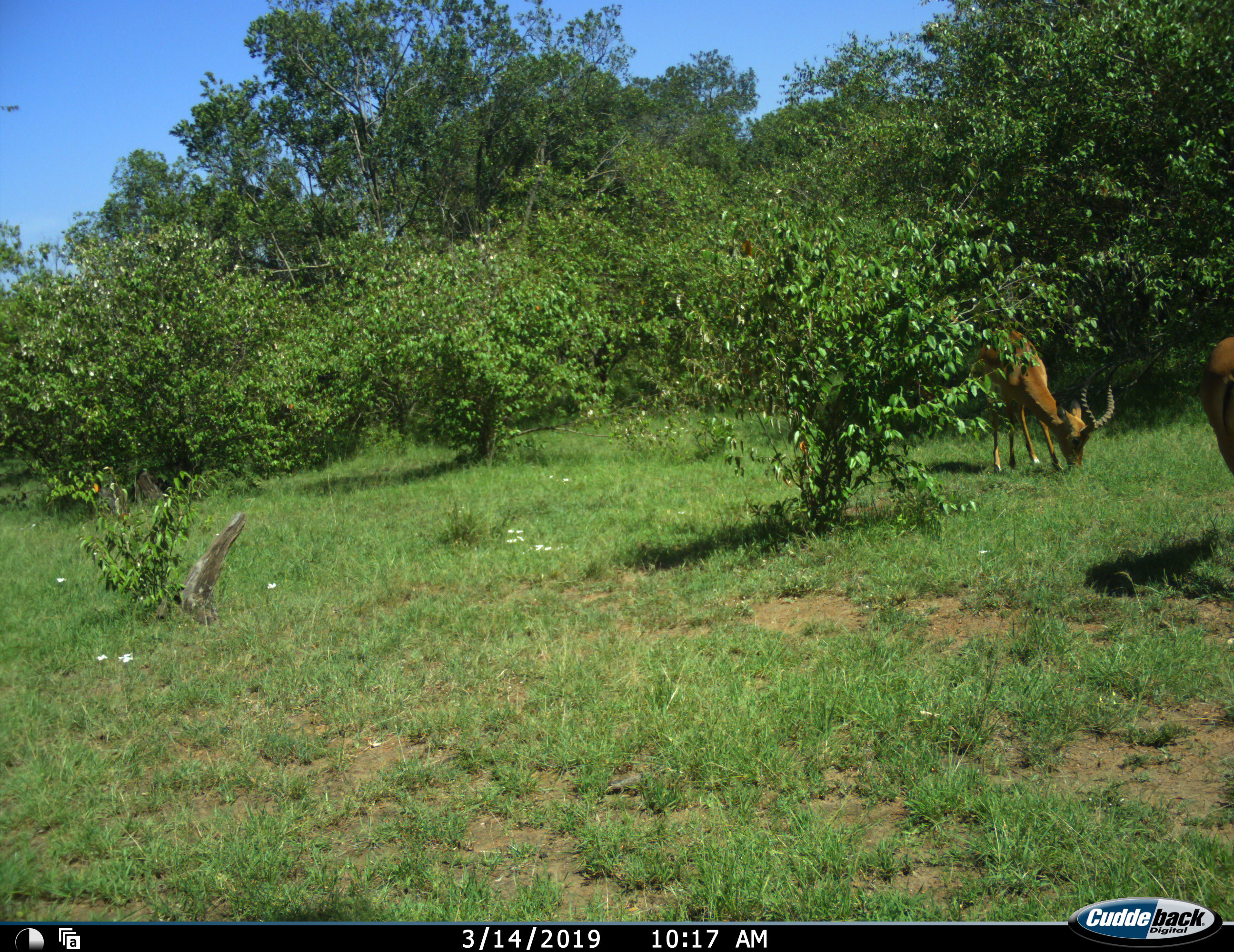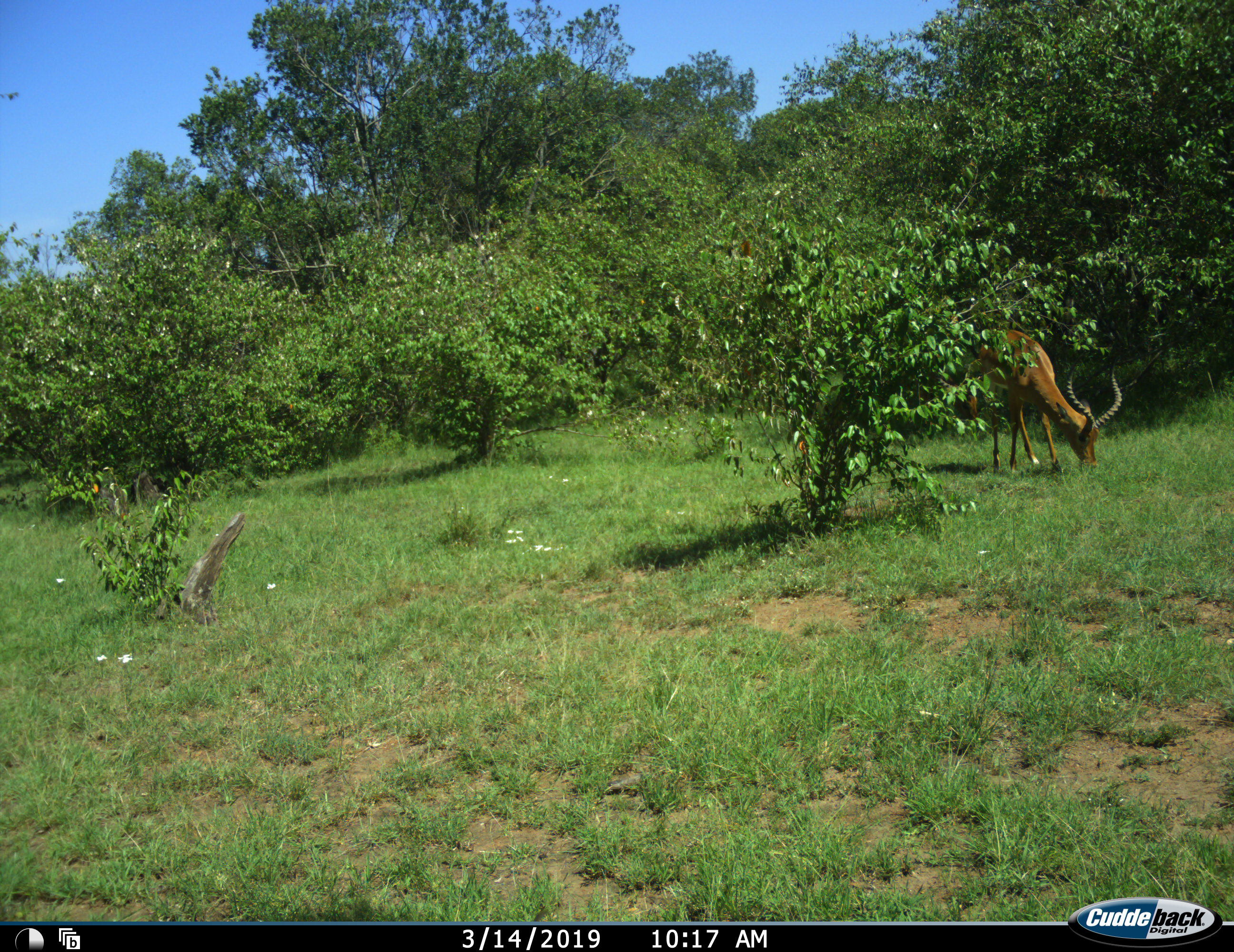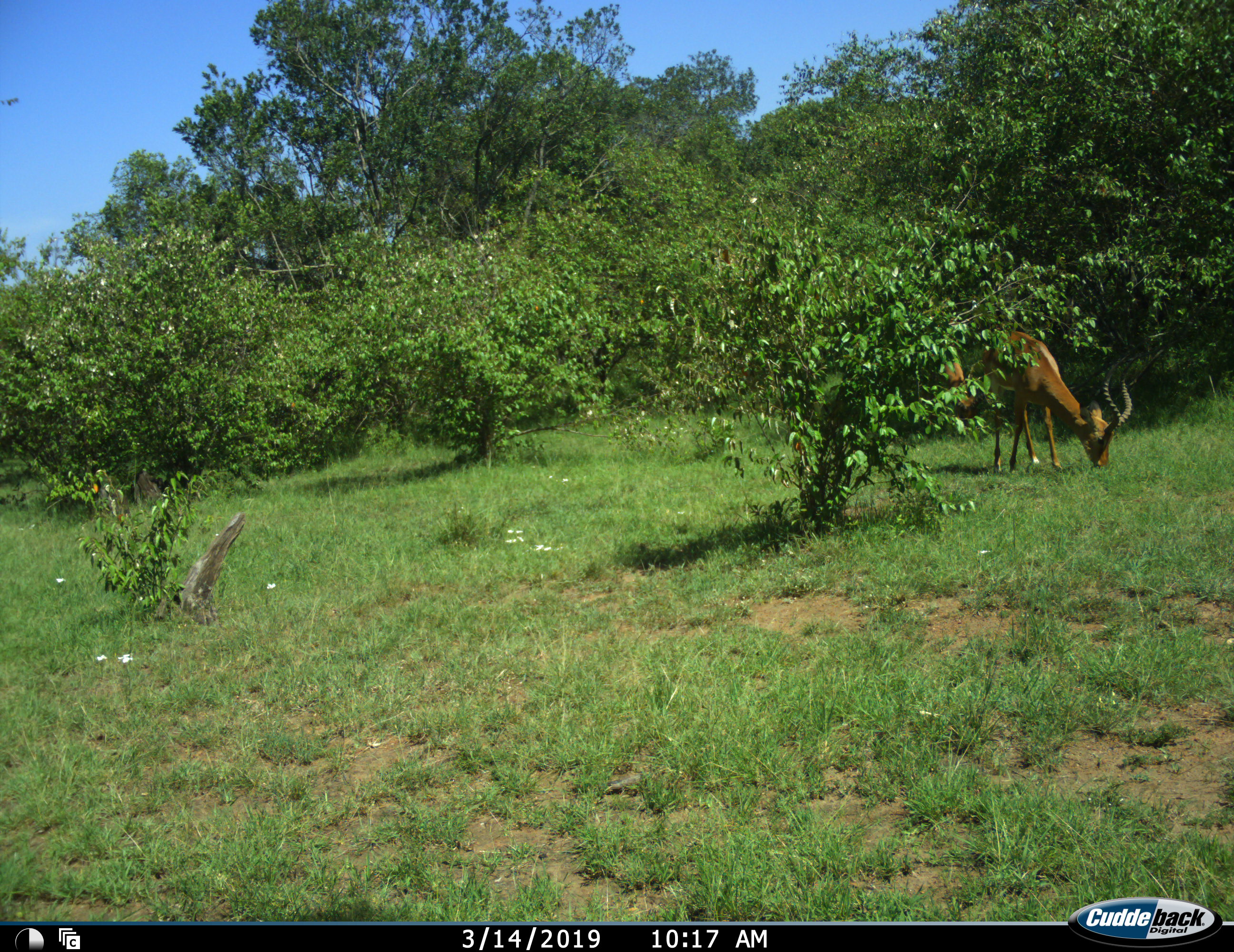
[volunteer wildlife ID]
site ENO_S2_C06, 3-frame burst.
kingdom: Animalia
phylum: Chordata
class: Mammalia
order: Artiodactyla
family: Bovidae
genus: Aepyceros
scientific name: Aepyceros melampus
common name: impala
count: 3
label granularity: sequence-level